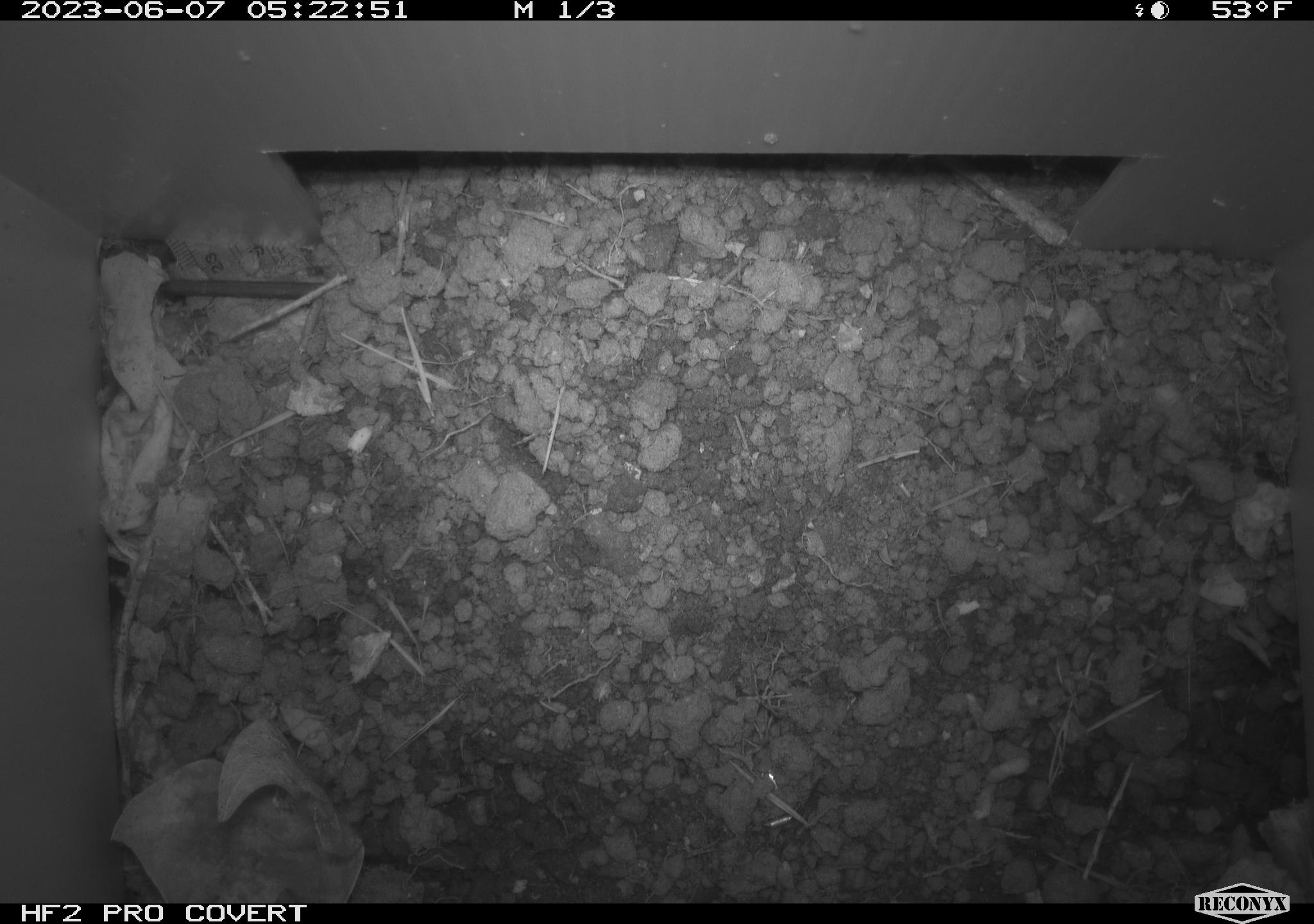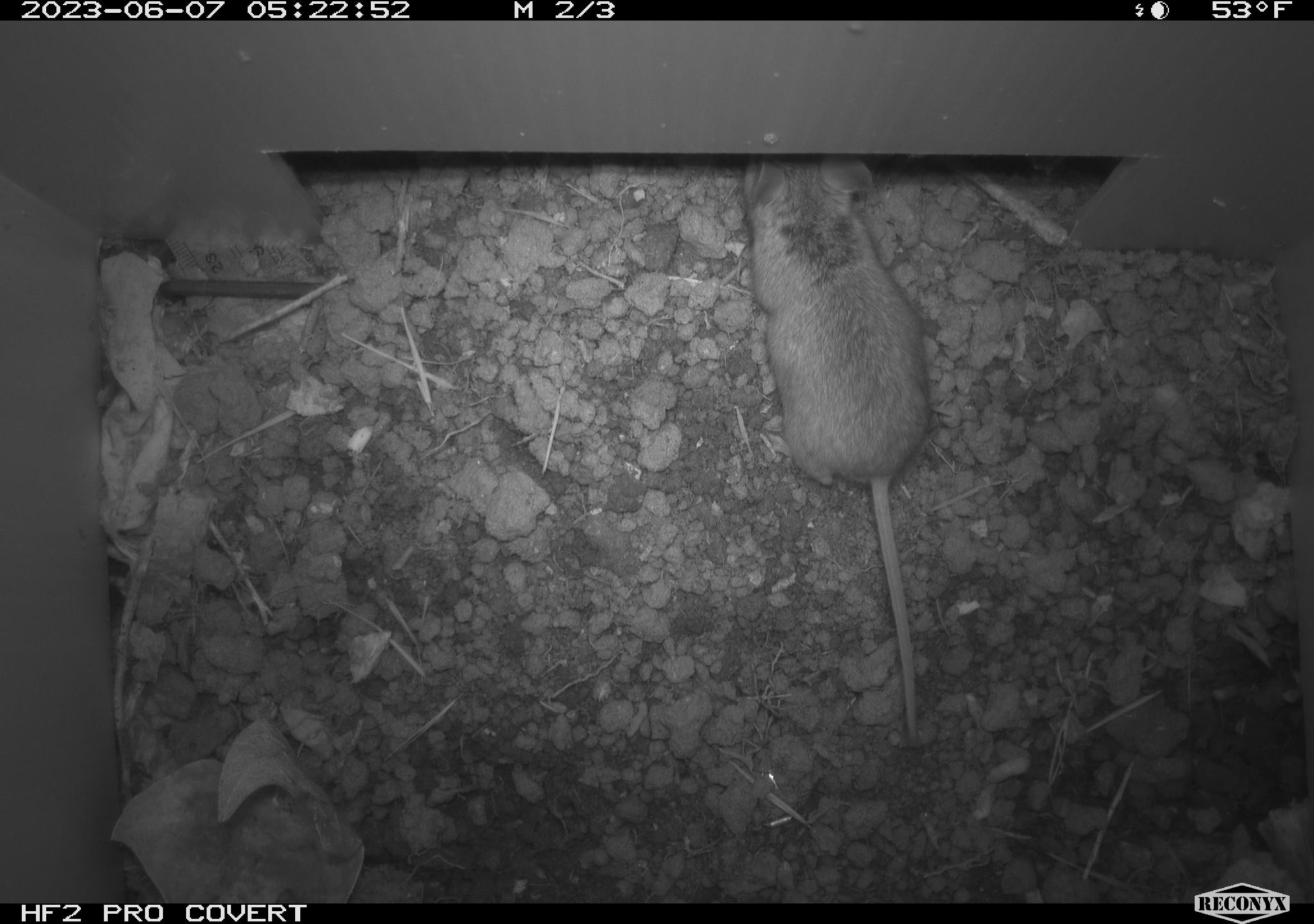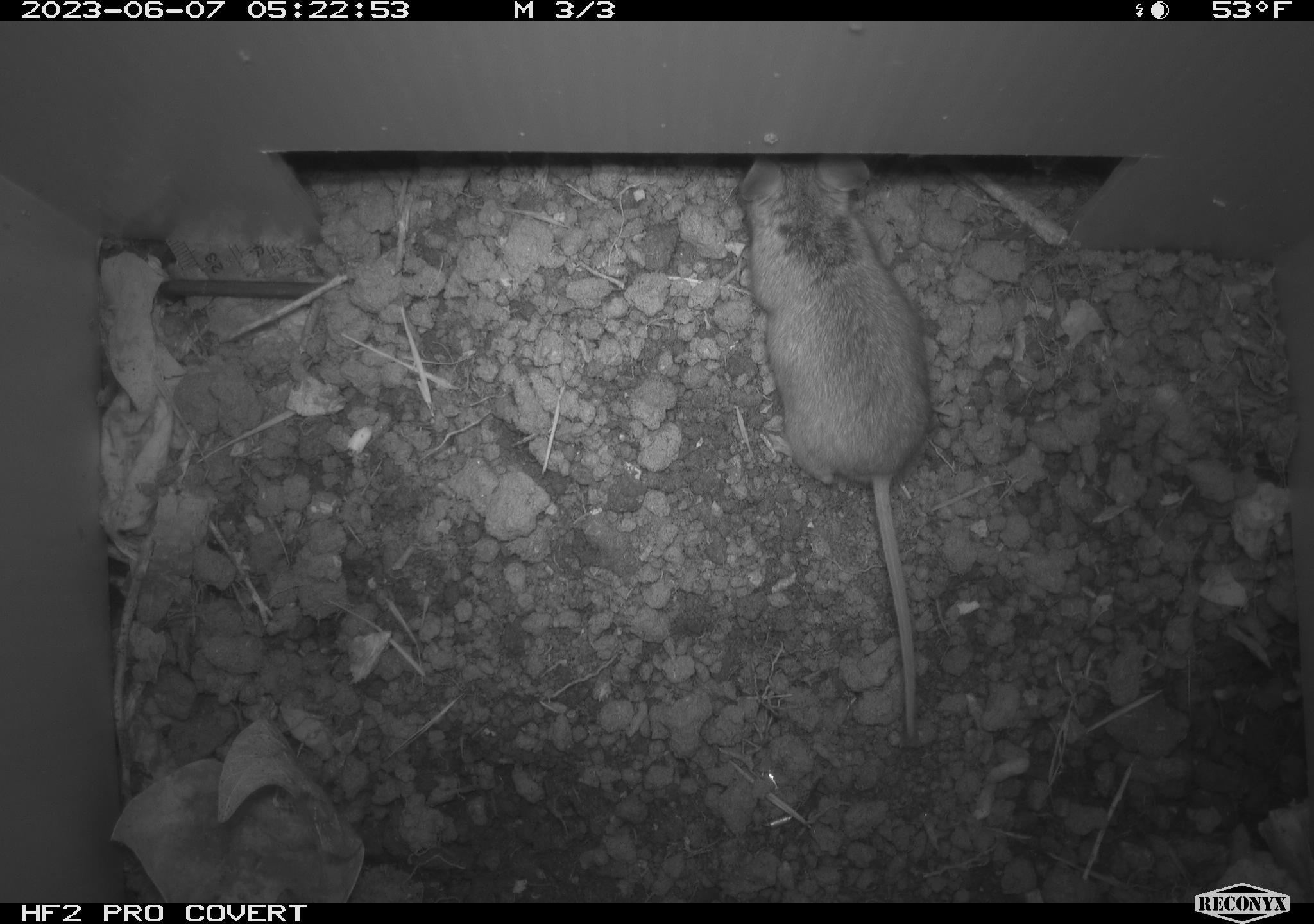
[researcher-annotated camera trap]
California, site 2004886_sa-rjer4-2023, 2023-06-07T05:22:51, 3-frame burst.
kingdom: Animalia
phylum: Chordata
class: Mammalia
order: Rodentia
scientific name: Rodentia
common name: mouse species